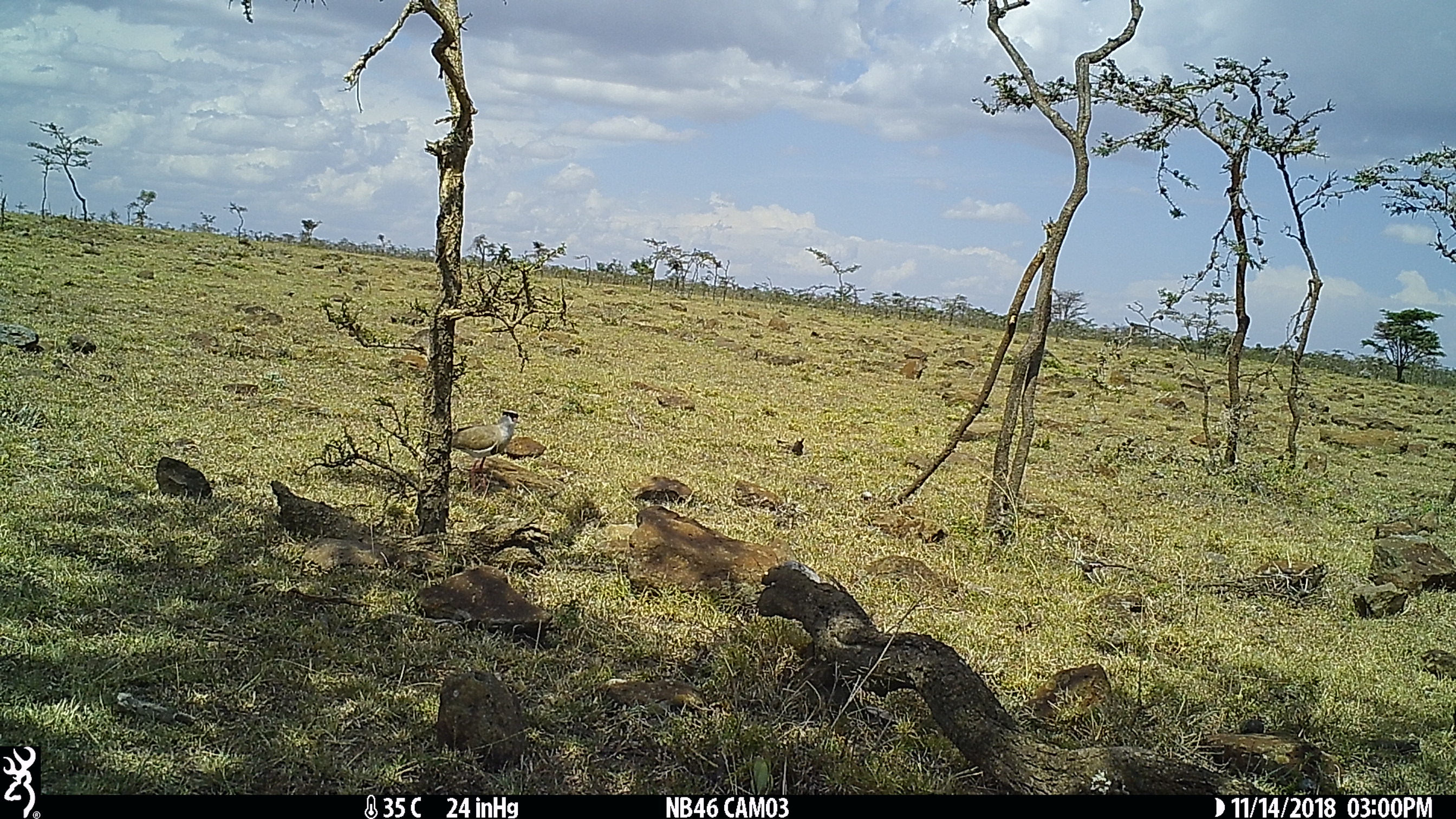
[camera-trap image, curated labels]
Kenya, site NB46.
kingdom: Animalia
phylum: Chordata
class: Aves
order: Charadriiformes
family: Charadriidae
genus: Vanellus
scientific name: Vanellus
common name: lapwing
Lapwing (Vanellus).